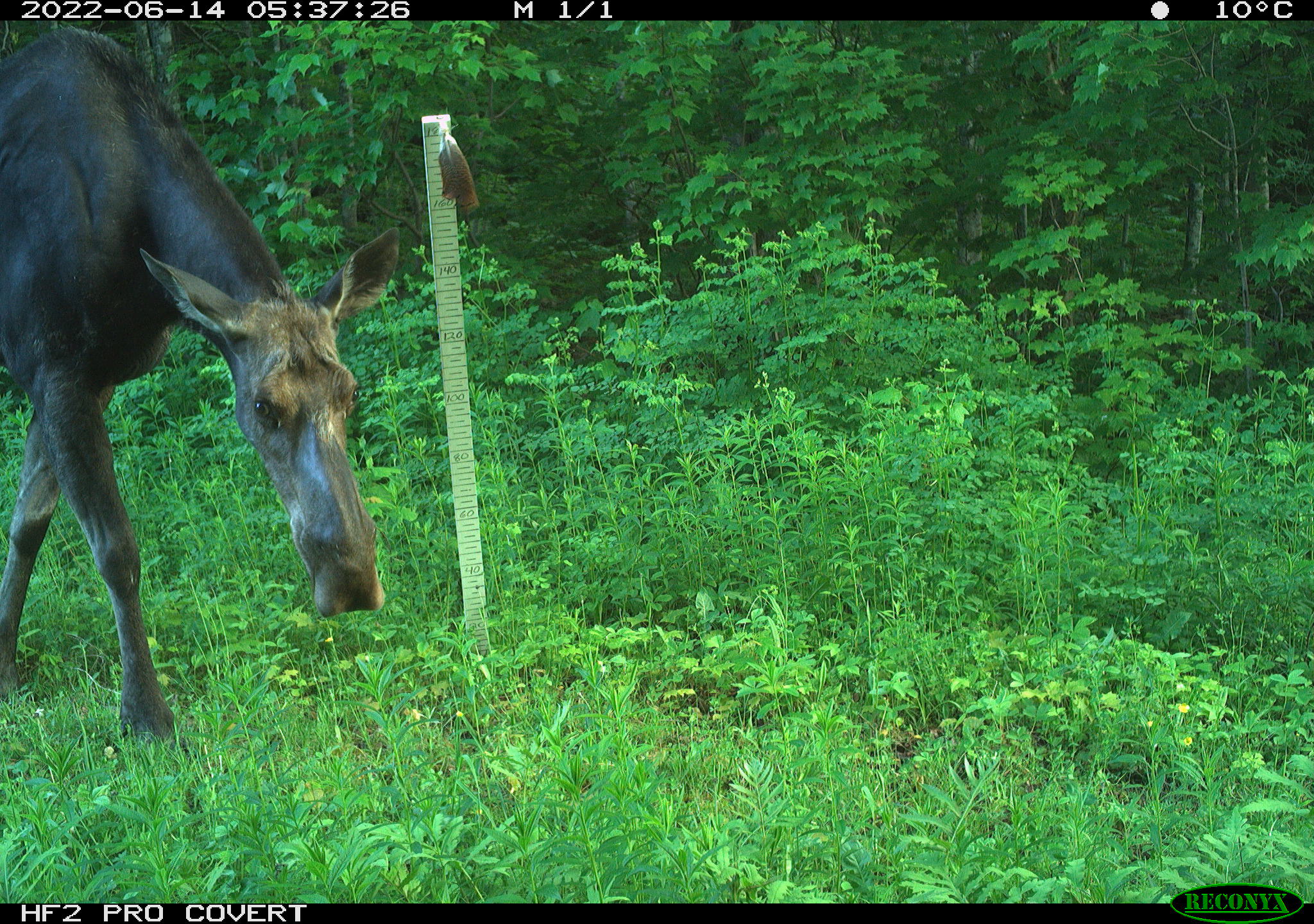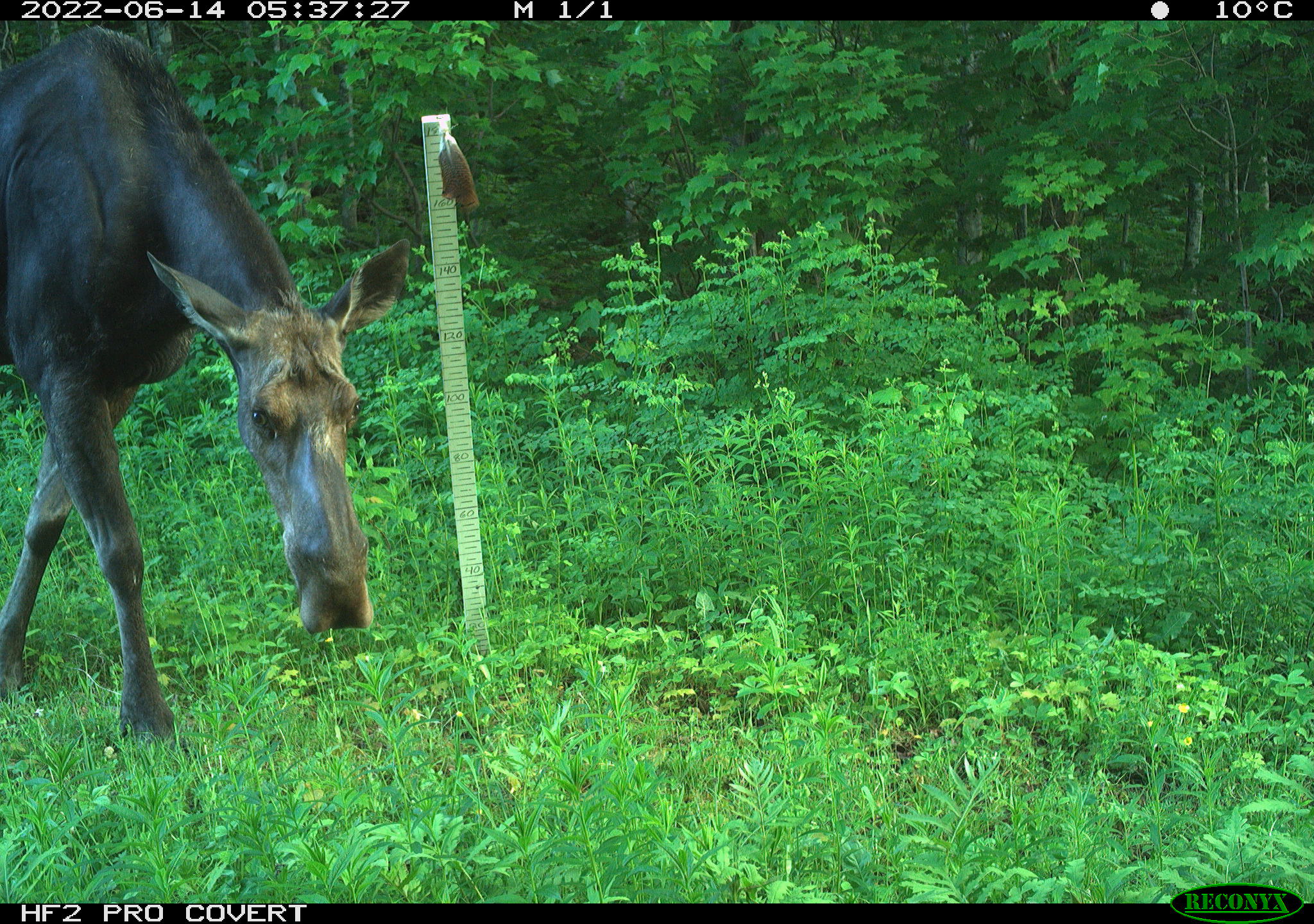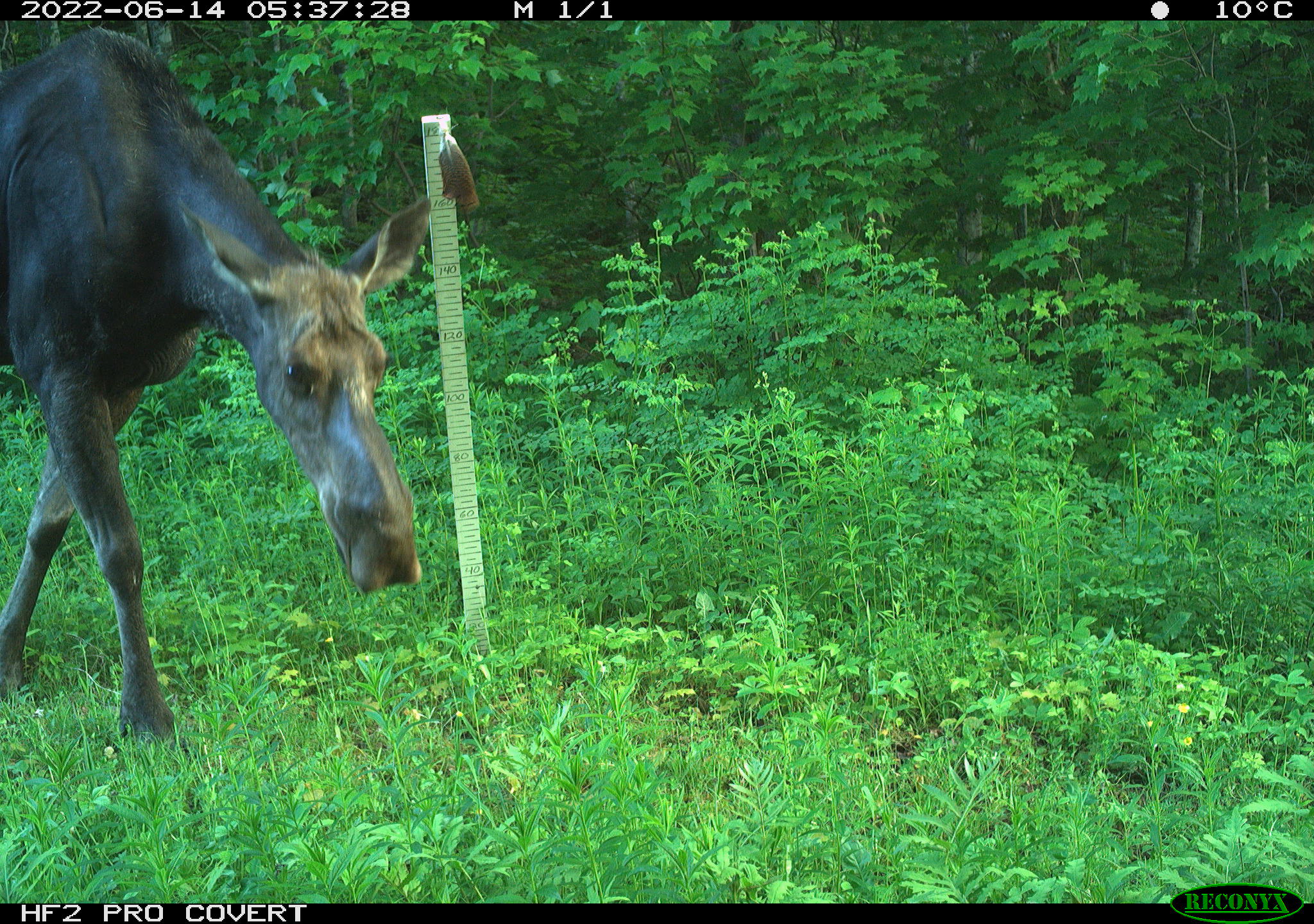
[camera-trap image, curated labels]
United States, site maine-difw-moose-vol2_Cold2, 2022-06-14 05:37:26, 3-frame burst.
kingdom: Animalia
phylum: Chordata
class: Mammalia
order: Artiodactyla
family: Cervidae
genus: Alces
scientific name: Alces alces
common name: moose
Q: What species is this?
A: Moose (Alces alces).